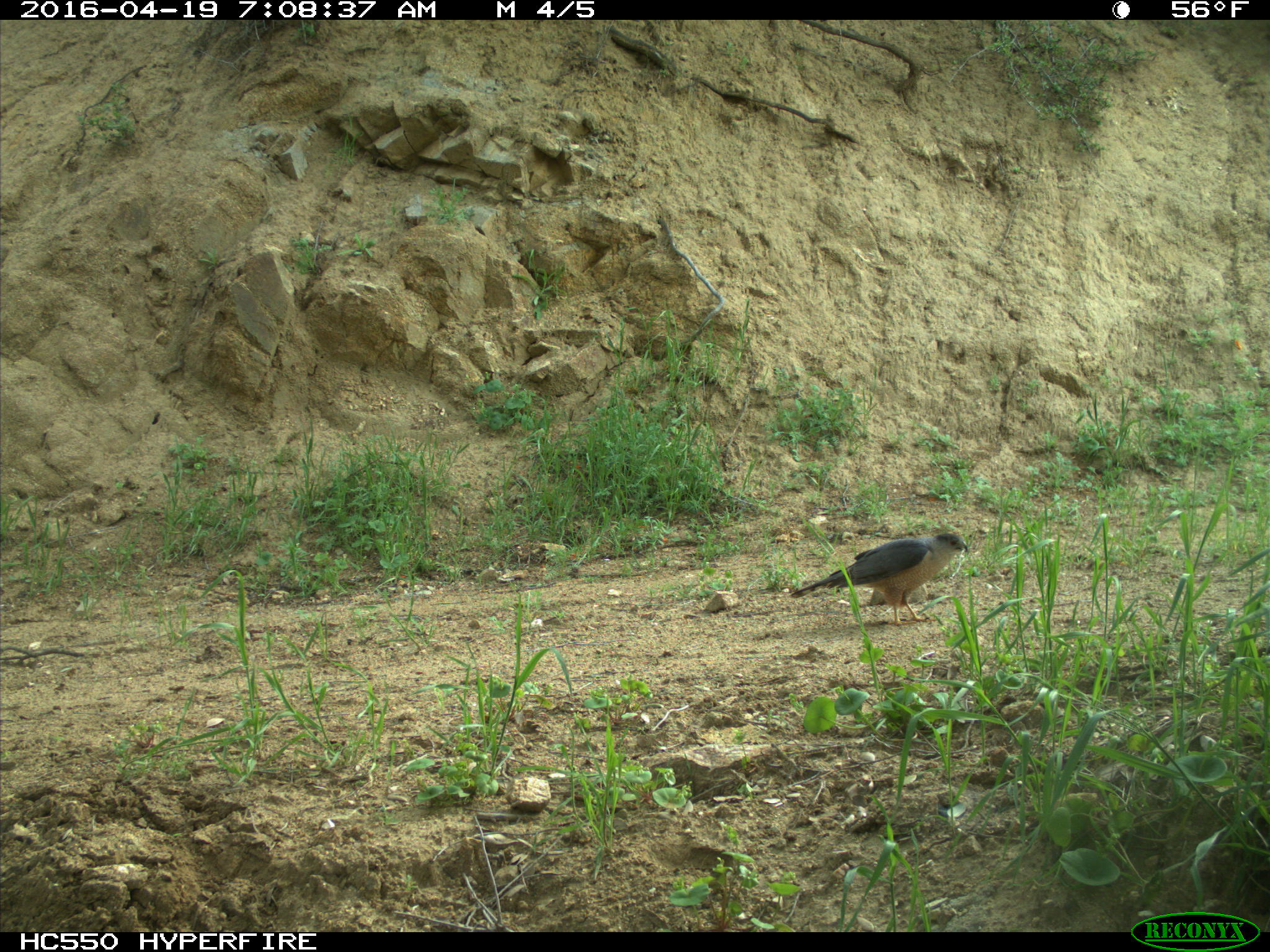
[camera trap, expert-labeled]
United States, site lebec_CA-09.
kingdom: Animalia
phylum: Chordata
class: Aves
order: Accipitriformes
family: Accipitridae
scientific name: Accipitridae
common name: acciptirids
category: unidentified accipitrid